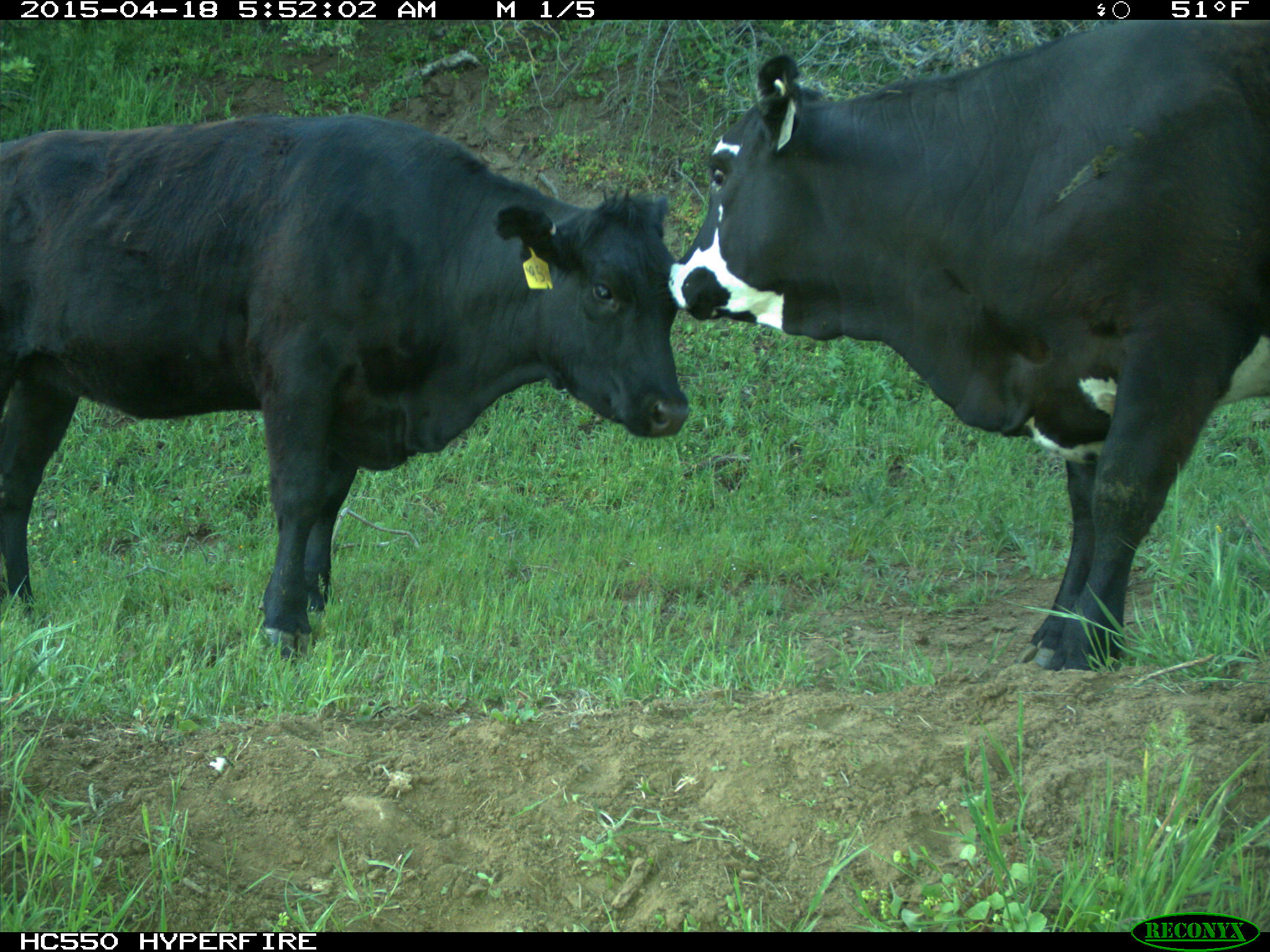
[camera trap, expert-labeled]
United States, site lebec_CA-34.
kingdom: Animalia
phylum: Chordata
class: Mammalia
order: Artiodactyla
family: Bovidae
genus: Bos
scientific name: Bos taurus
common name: domestic cow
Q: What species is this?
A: Bos taurus (domestic cow).